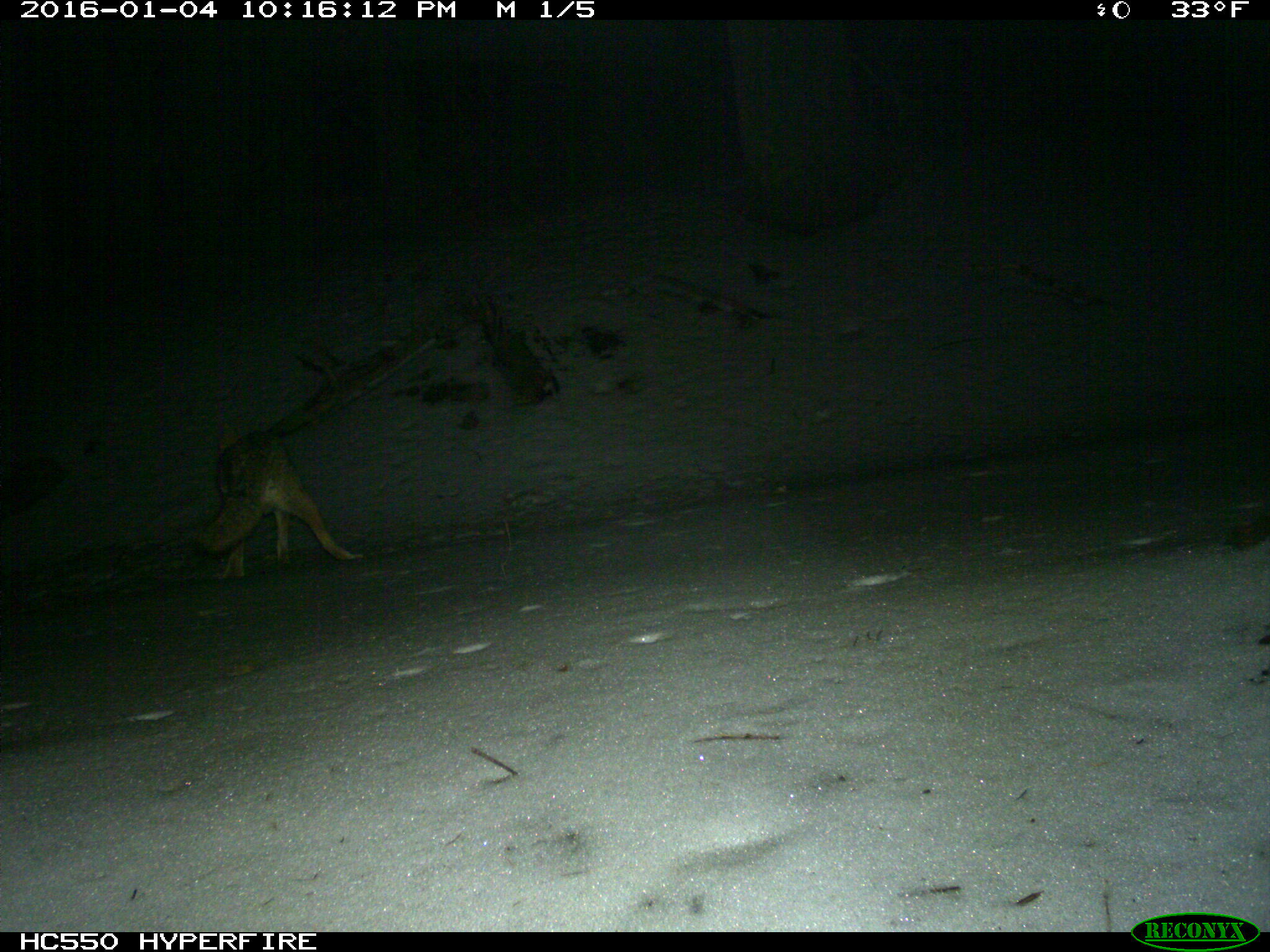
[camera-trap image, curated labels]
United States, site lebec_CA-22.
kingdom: Animalia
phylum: Chordata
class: Mammalia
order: Carnivora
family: Canidae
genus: Canis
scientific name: Canis latrans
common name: coyote